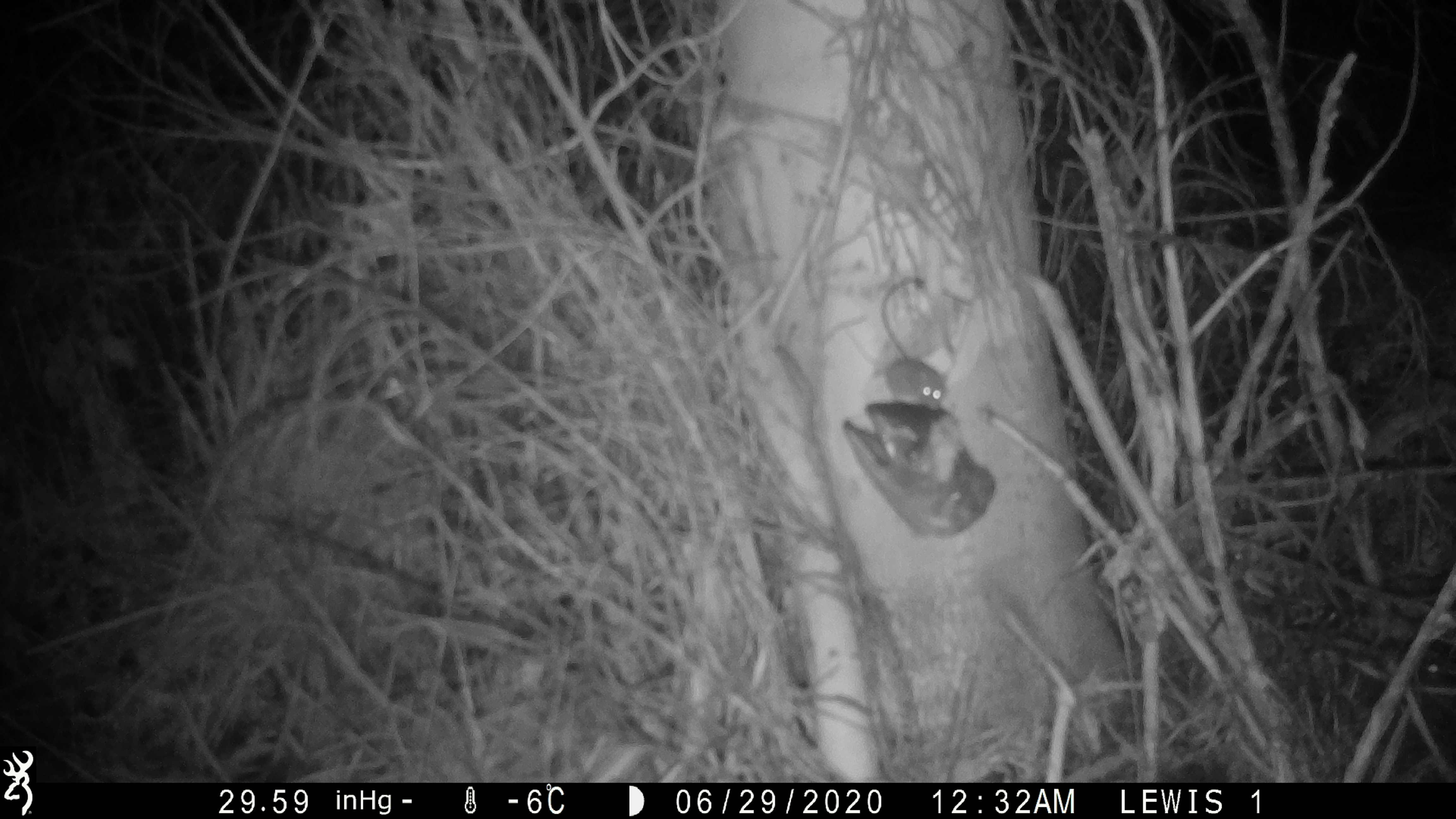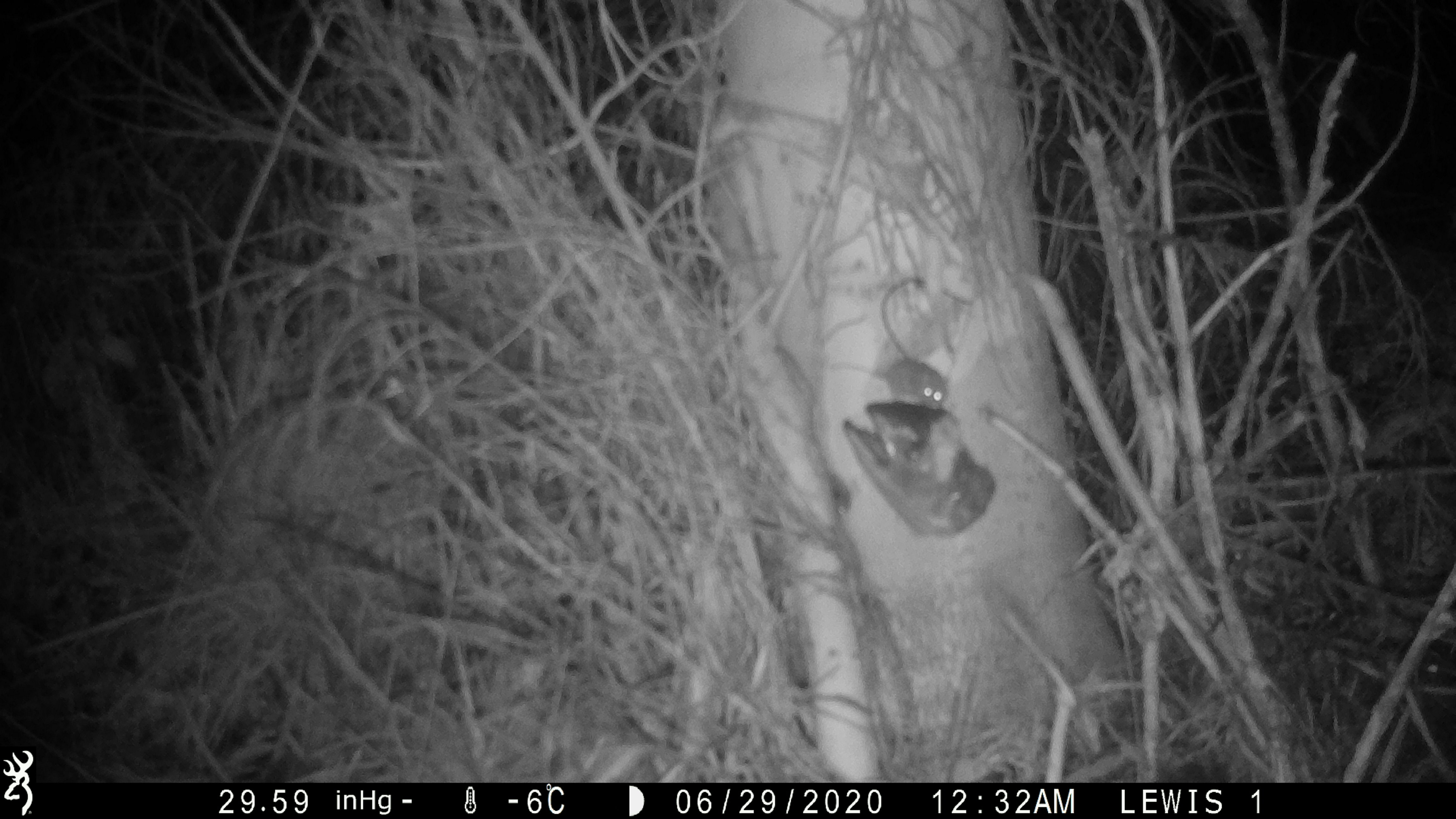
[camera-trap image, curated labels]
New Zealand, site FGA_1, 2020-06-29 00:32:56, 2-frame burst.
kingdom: Animalia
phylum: Chordata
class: Mammalia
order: Rodentia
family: Muridae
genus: Mus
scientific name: Mus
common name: mouse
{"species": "mouse (Mus)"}